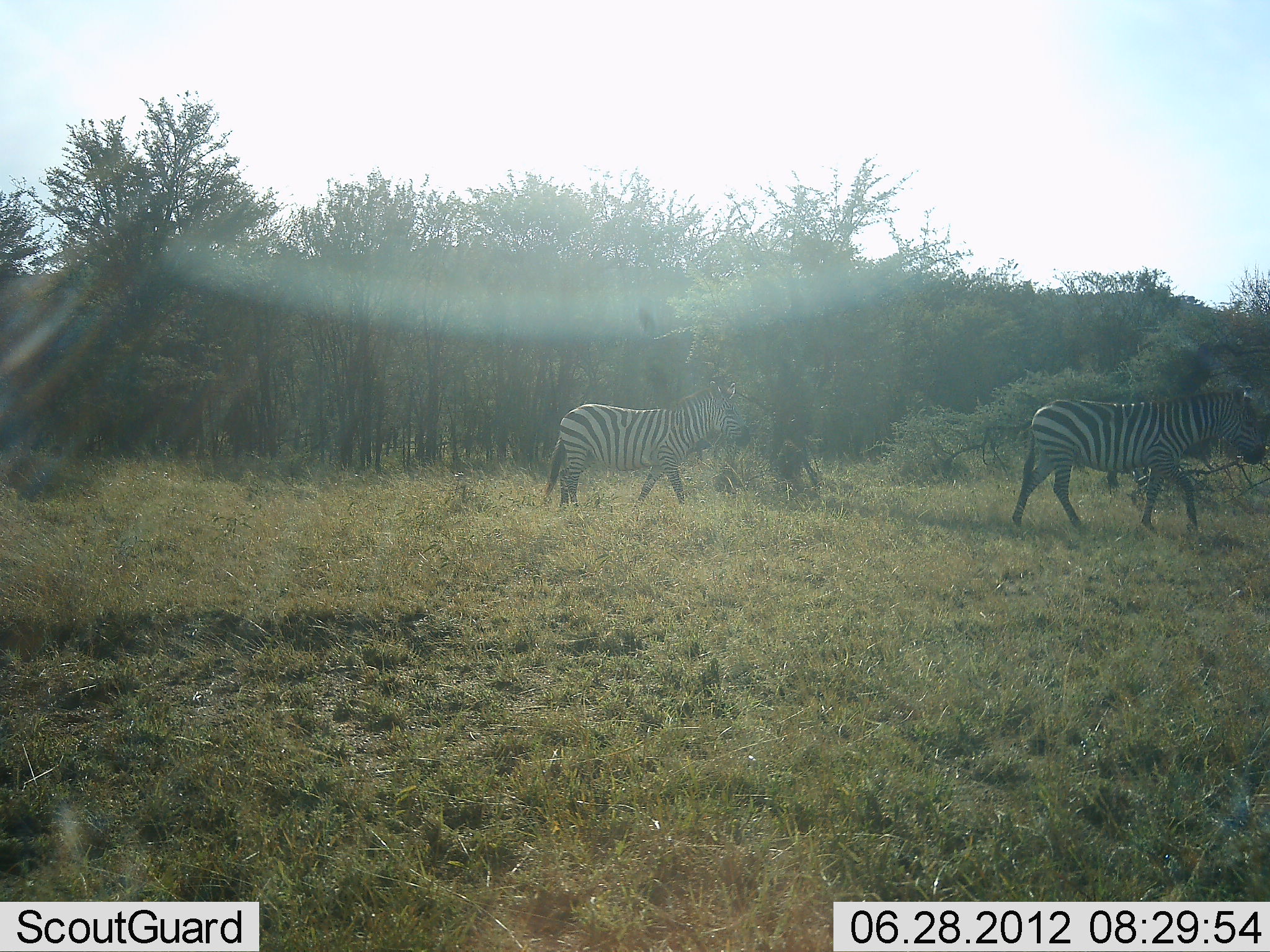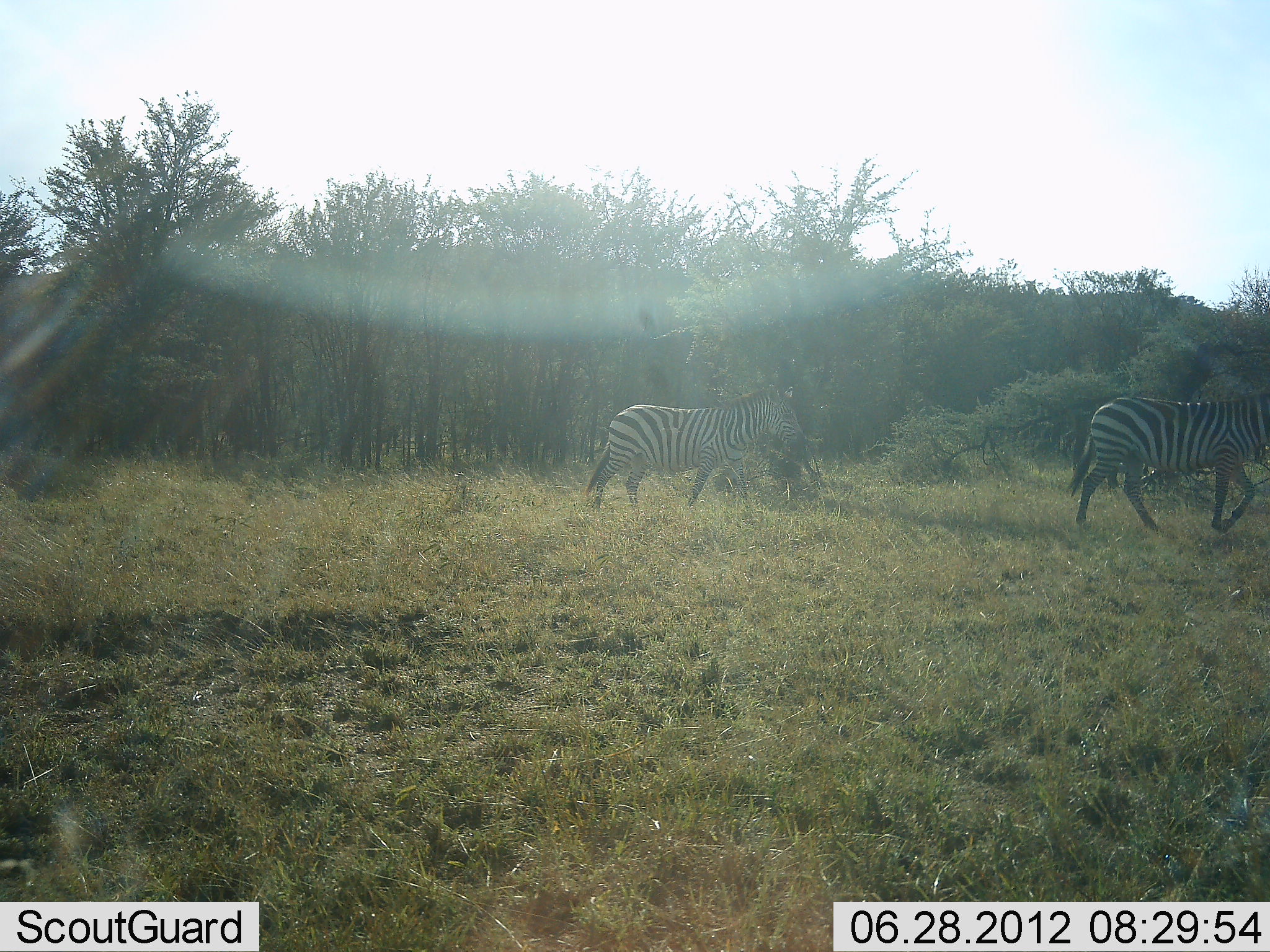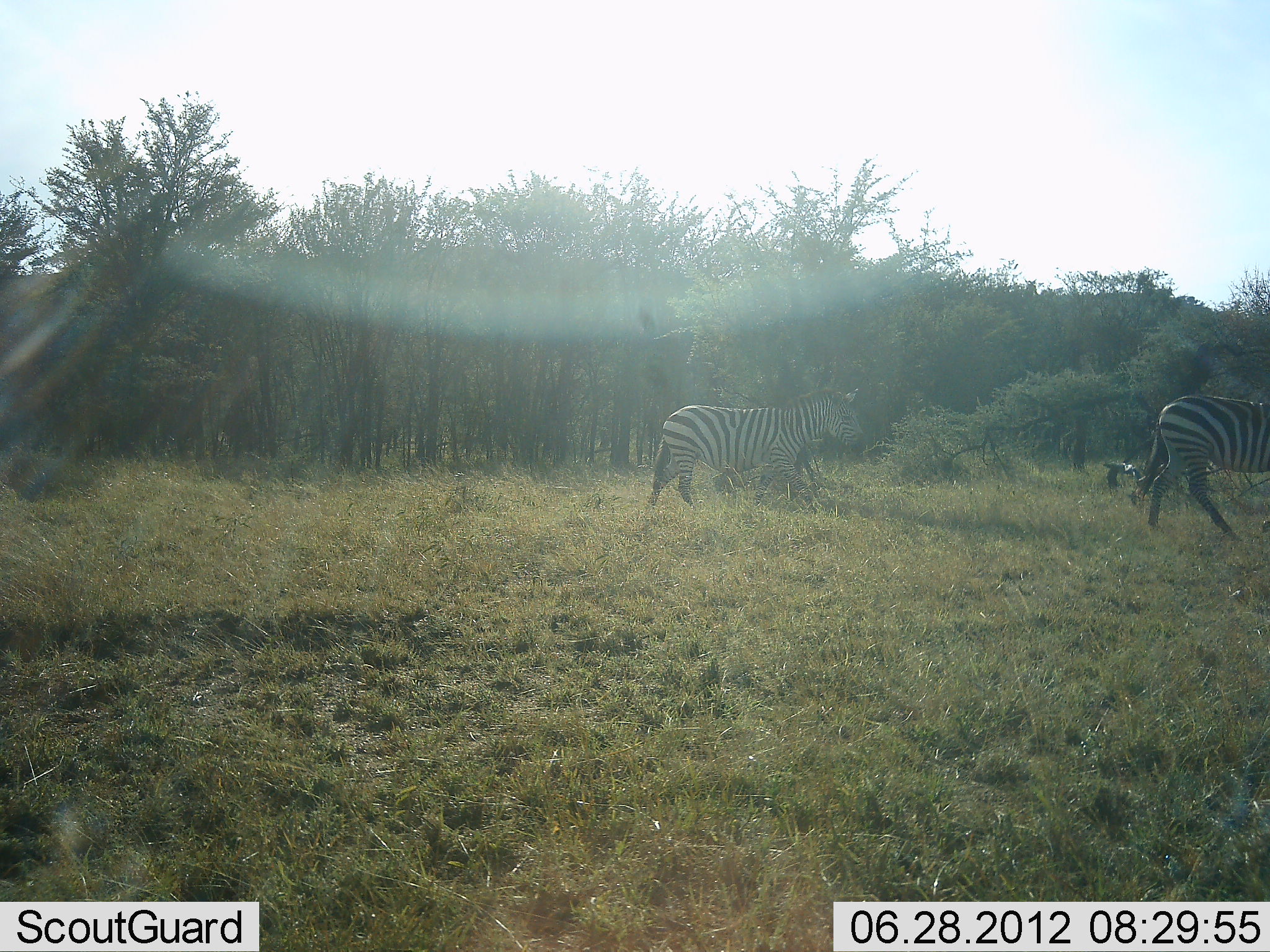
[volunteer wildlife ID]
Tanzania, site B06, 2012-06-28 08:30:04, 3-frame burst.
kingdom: Animalia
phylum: Chordata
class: Mammalia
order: Perissodactyla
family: Equidae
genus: Equus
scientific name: Equus quagga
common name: plains zebra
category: zebra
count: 2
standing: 0%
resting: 0%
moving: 100%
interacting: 0%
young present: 0%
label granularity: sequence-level